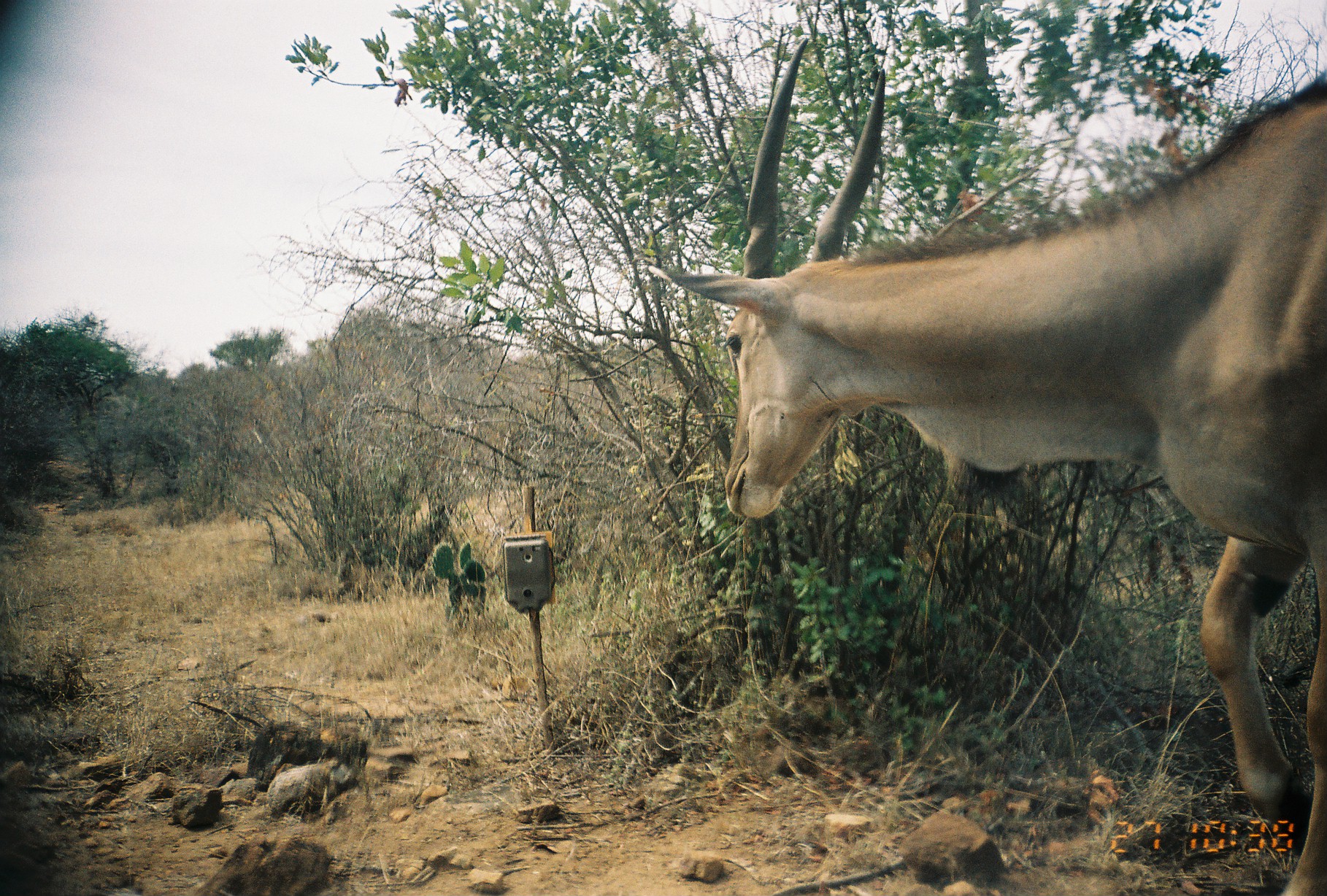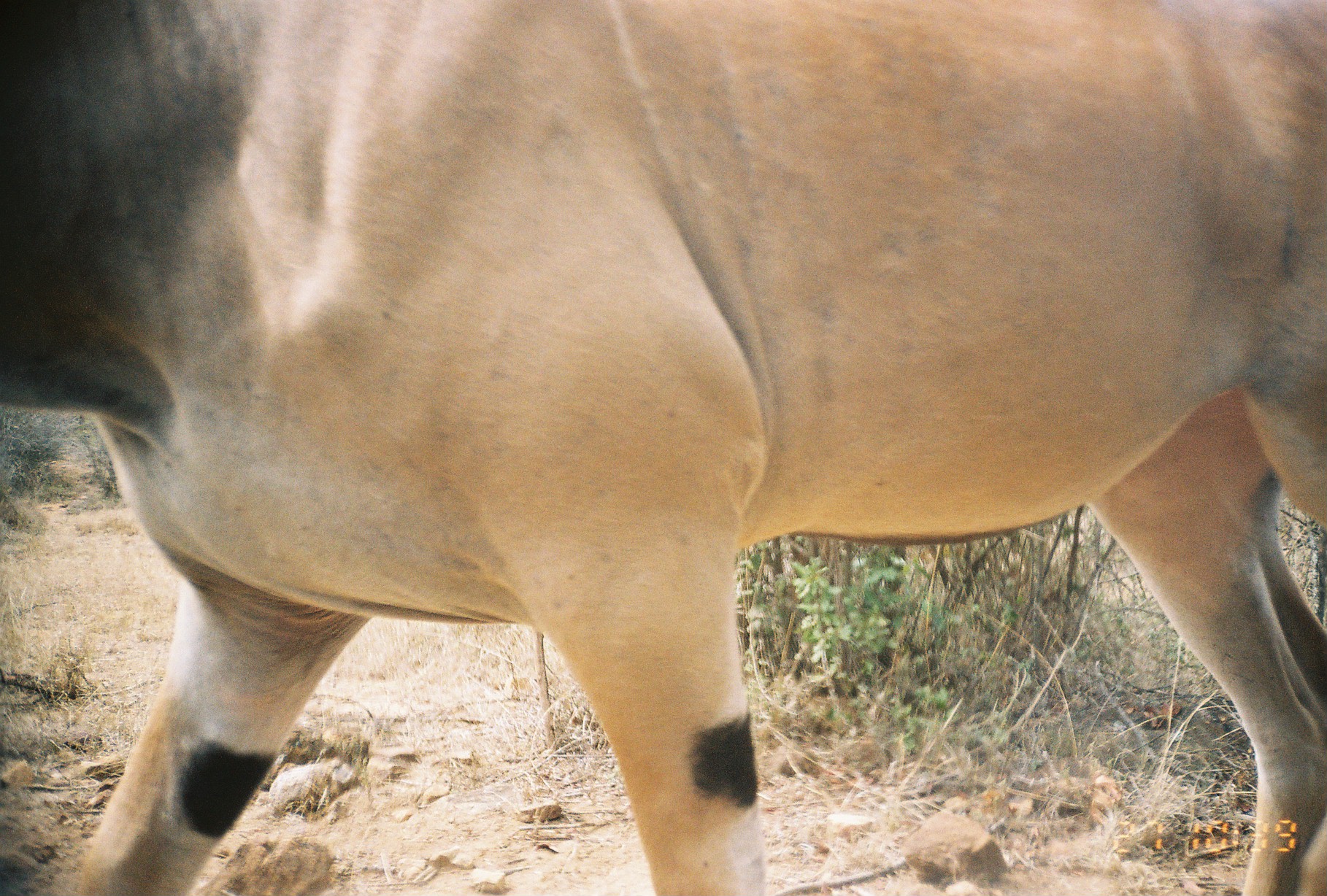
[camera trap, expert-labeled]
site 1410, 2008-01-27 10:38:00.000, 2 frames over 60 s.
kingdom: Animalia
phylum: Chordata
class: Mammalia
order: Artiodactyla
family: Bovidae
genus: Tragelaphus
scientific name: Tragelaphus oryx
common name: eland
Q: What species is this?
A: Tragelaphus oryx (eland).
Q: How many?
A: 1.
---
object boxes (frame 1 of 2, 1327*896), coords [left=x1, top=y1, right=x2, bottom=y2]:
tragelaphus oryx: [left=645, top=35, right=1327, bottom=894]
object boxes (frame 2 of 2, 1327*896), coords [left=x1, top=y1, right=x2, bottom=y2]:
tragelaphus oryx: [left=0, top=0, right=1325, bottom=893]